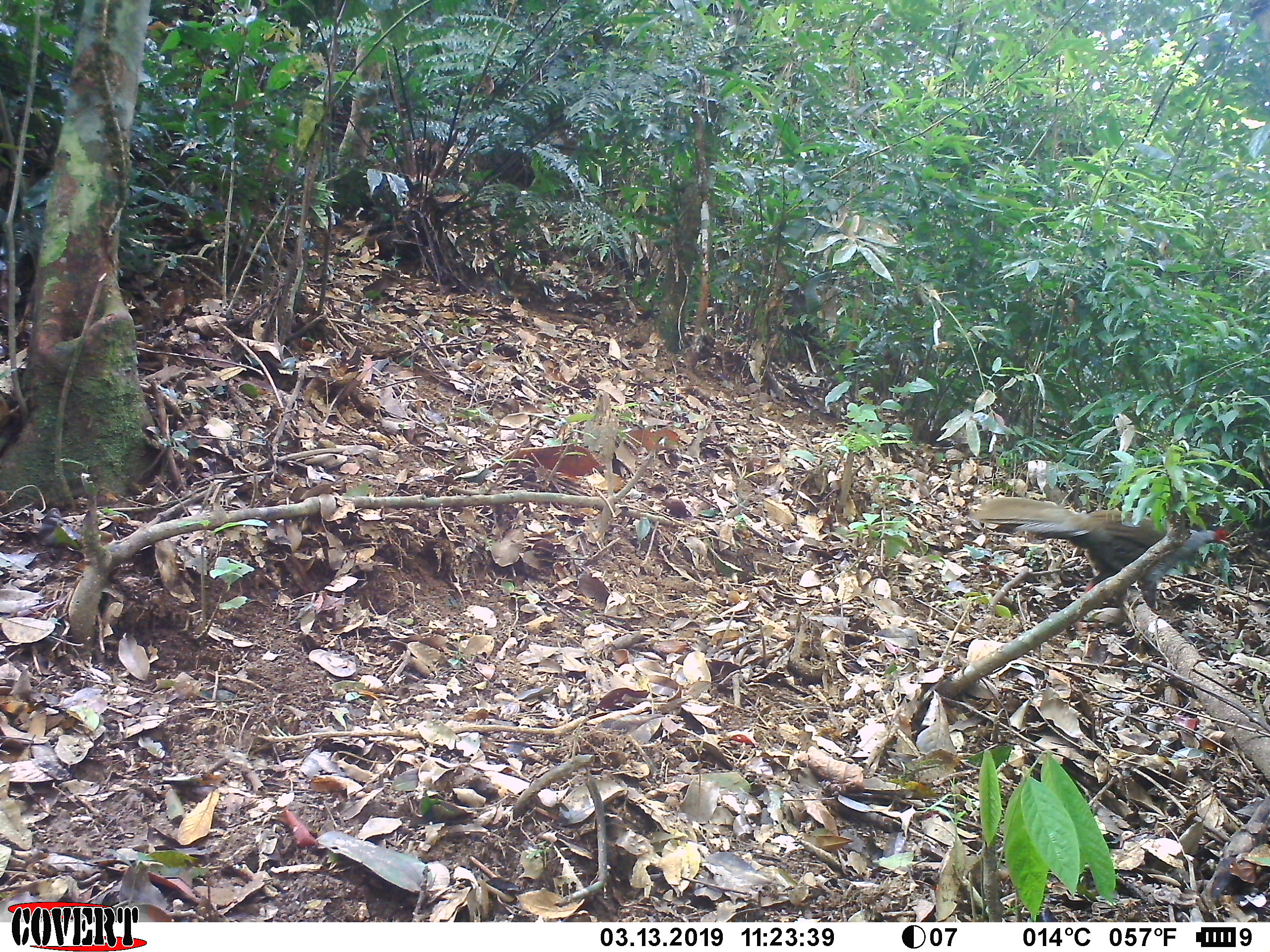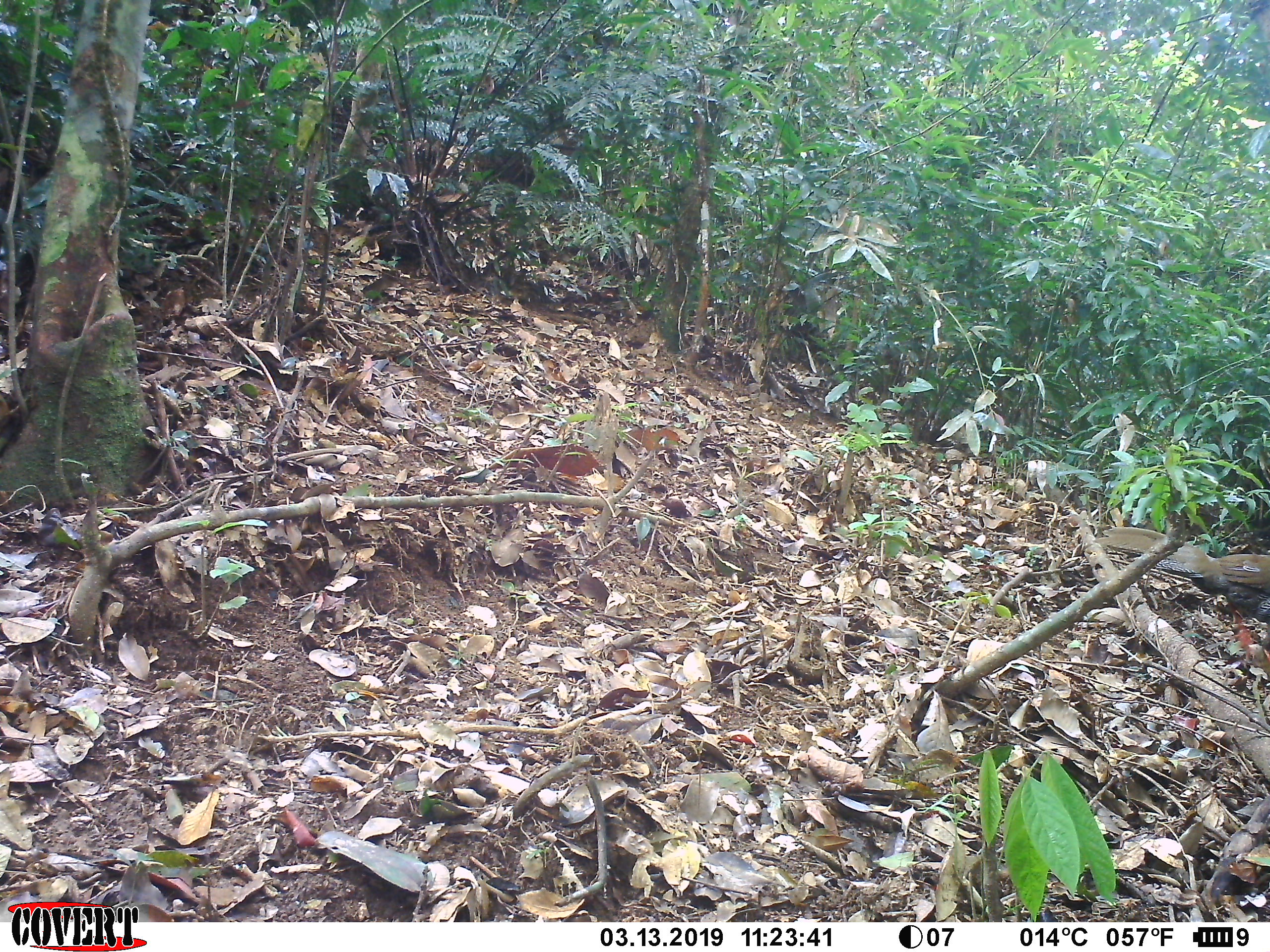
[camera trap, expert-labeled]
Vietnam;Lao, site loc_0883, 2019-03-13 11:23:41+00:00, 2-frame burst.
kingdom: Animalia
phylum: Chordata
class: Aves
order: Galliformes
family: Phasianidae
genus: Lophura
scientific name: Lophura nycthemera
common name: silver pheasant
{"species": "silver pheasant (Lophura nycthemera)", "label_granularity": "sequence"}